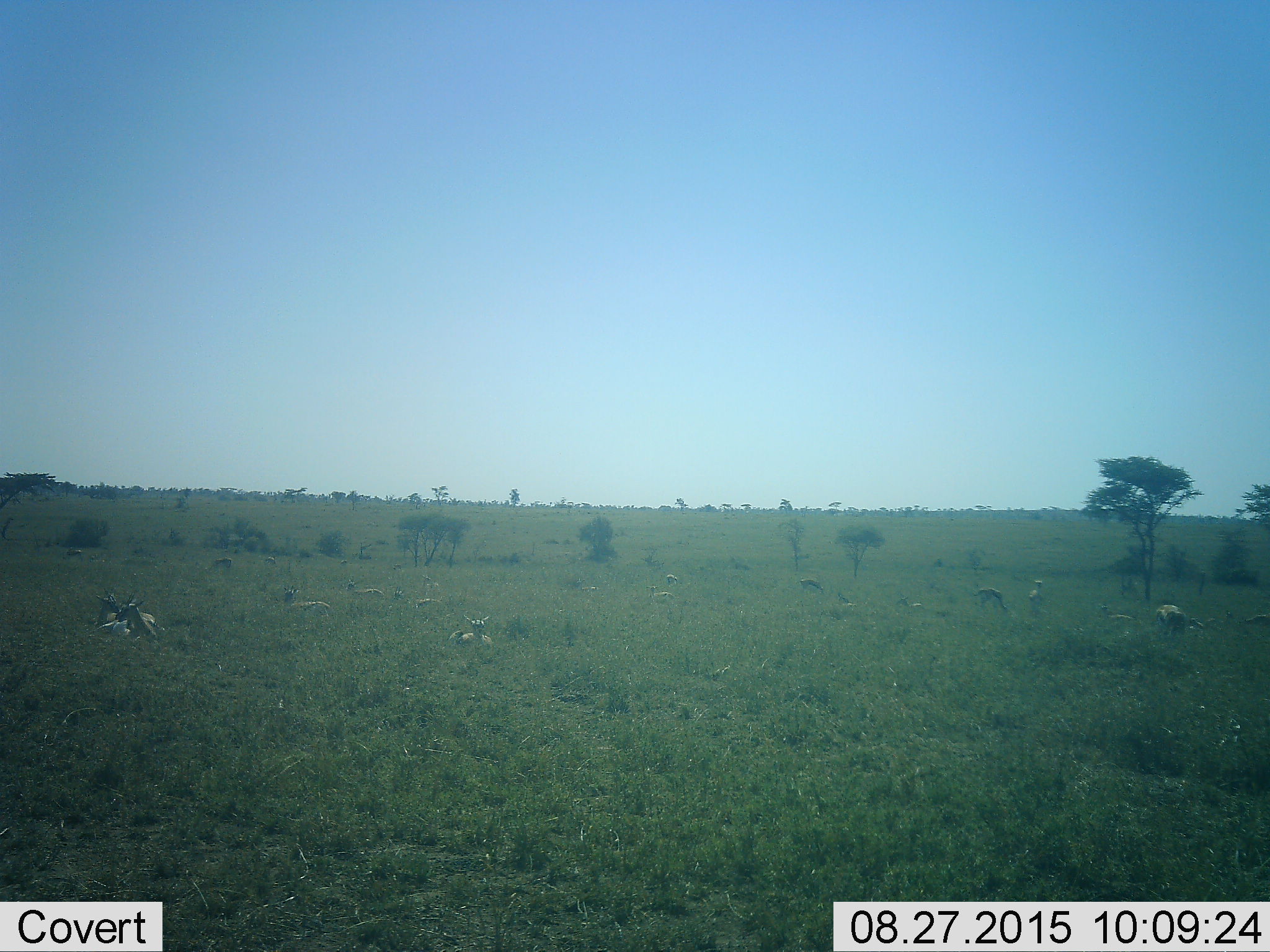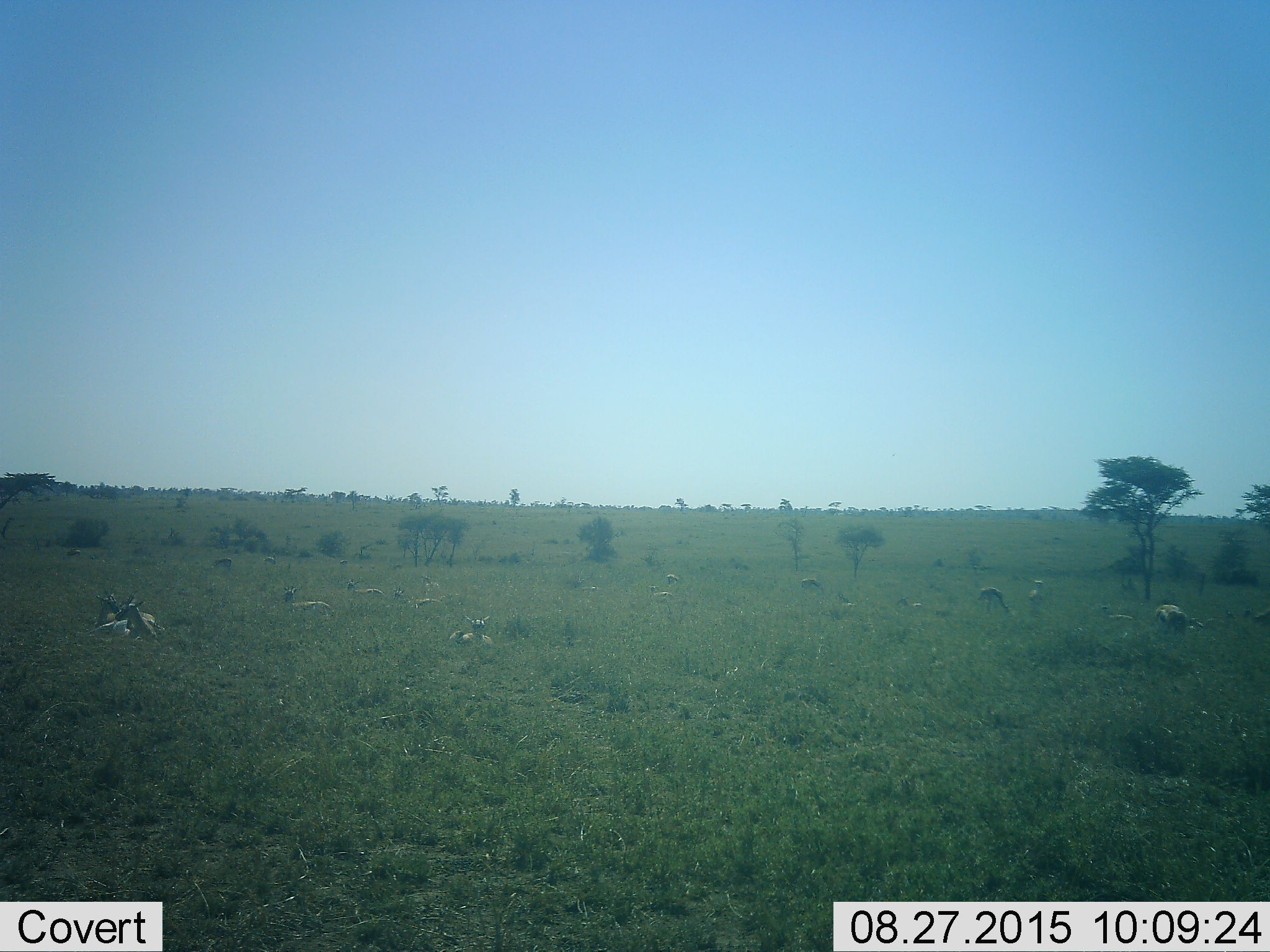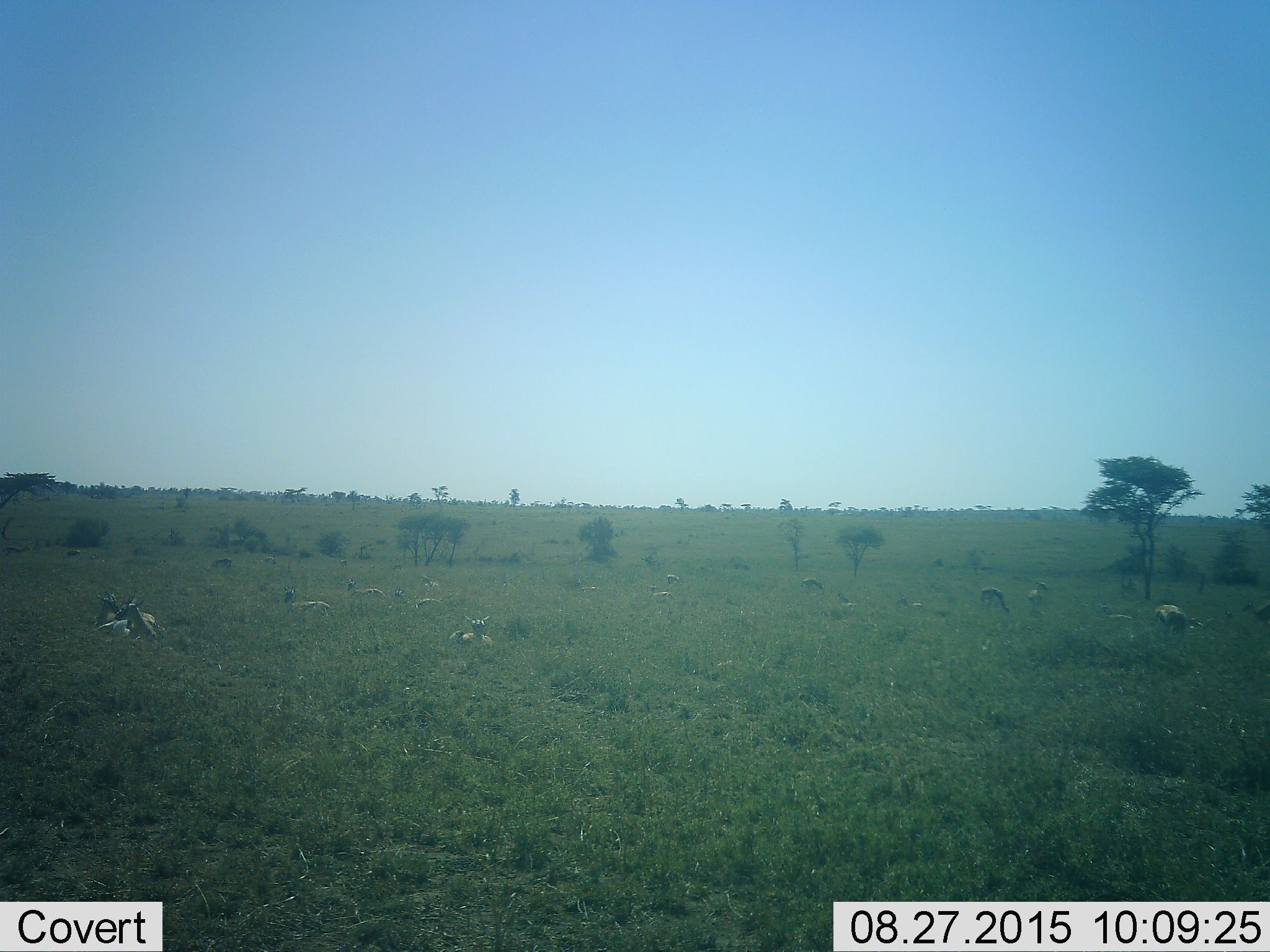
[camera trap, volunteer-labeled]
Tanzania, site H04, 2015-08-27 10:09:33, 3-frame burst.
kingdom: Animalia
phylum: Chordata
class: Mammalia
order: Artiodactyla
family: Bovidae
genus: Eudorcas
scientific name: Eudorcas thomsonii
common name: thomson's gazelle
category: gazellethomsons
Gazellethomsons (thomson's gazelle) (Eudorcas thomsonii), count 11-50. Behavior (volunteer vote fractions): standing 71%, resting 100%, moving 29%, interacting 0%. Young present (vote fraction): 14%. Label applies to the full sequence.